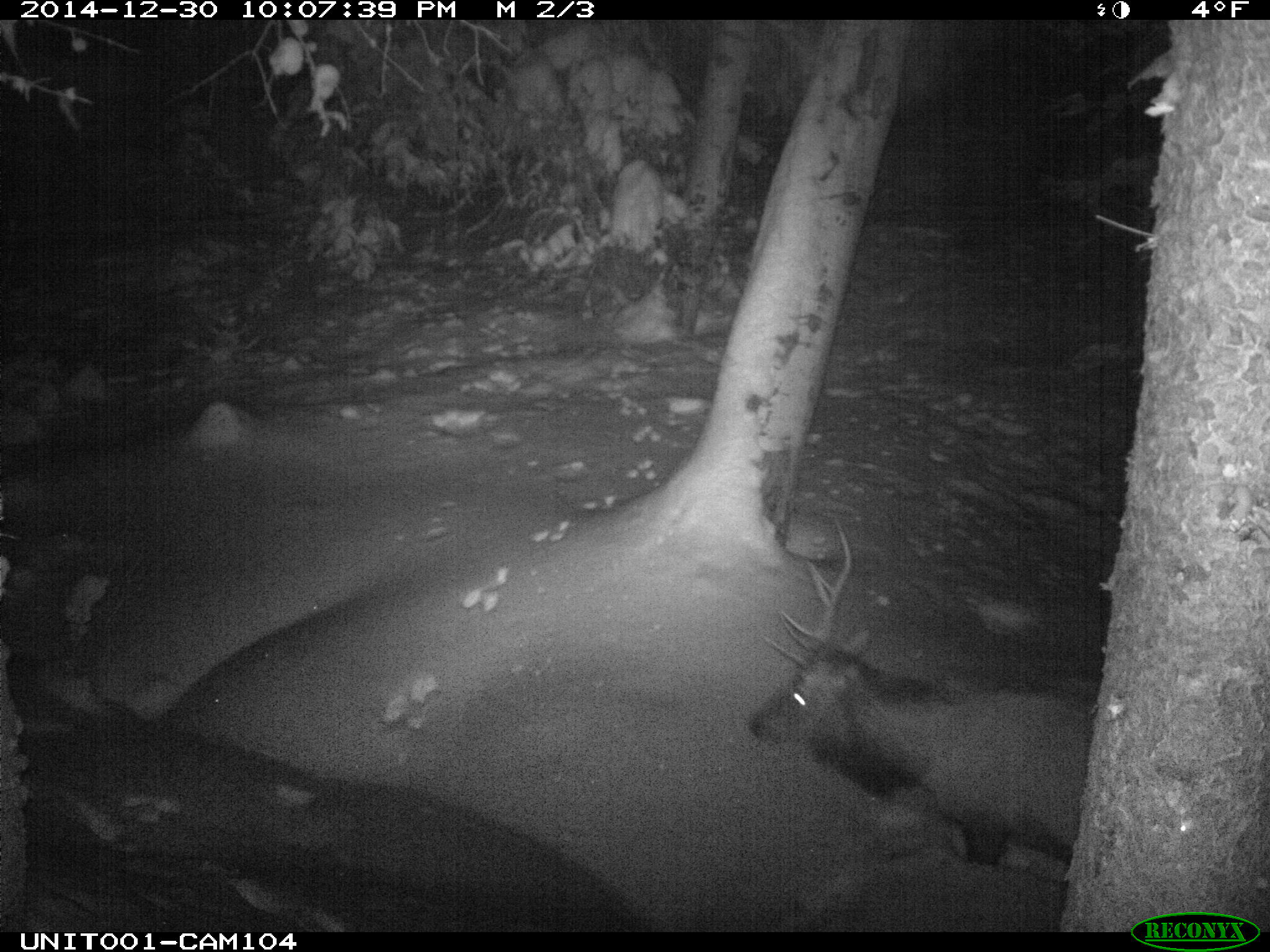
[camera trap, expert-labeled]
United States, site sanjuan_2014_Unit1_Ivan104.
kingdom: Animalia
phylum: Chordata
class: Mammalia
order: Artiodactyla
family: Cervidae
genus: Cervus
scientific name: Cervus elaphus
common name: red deer